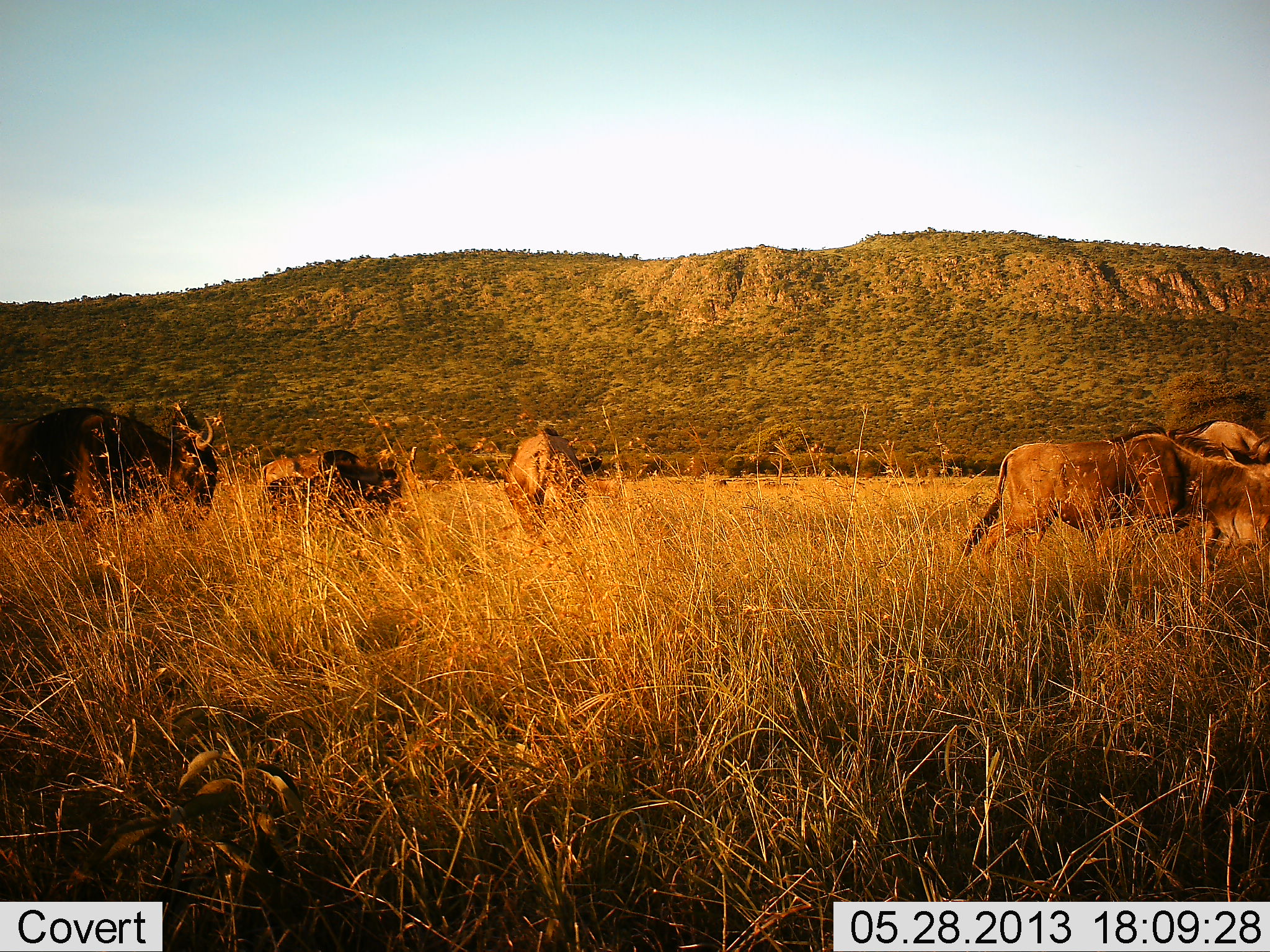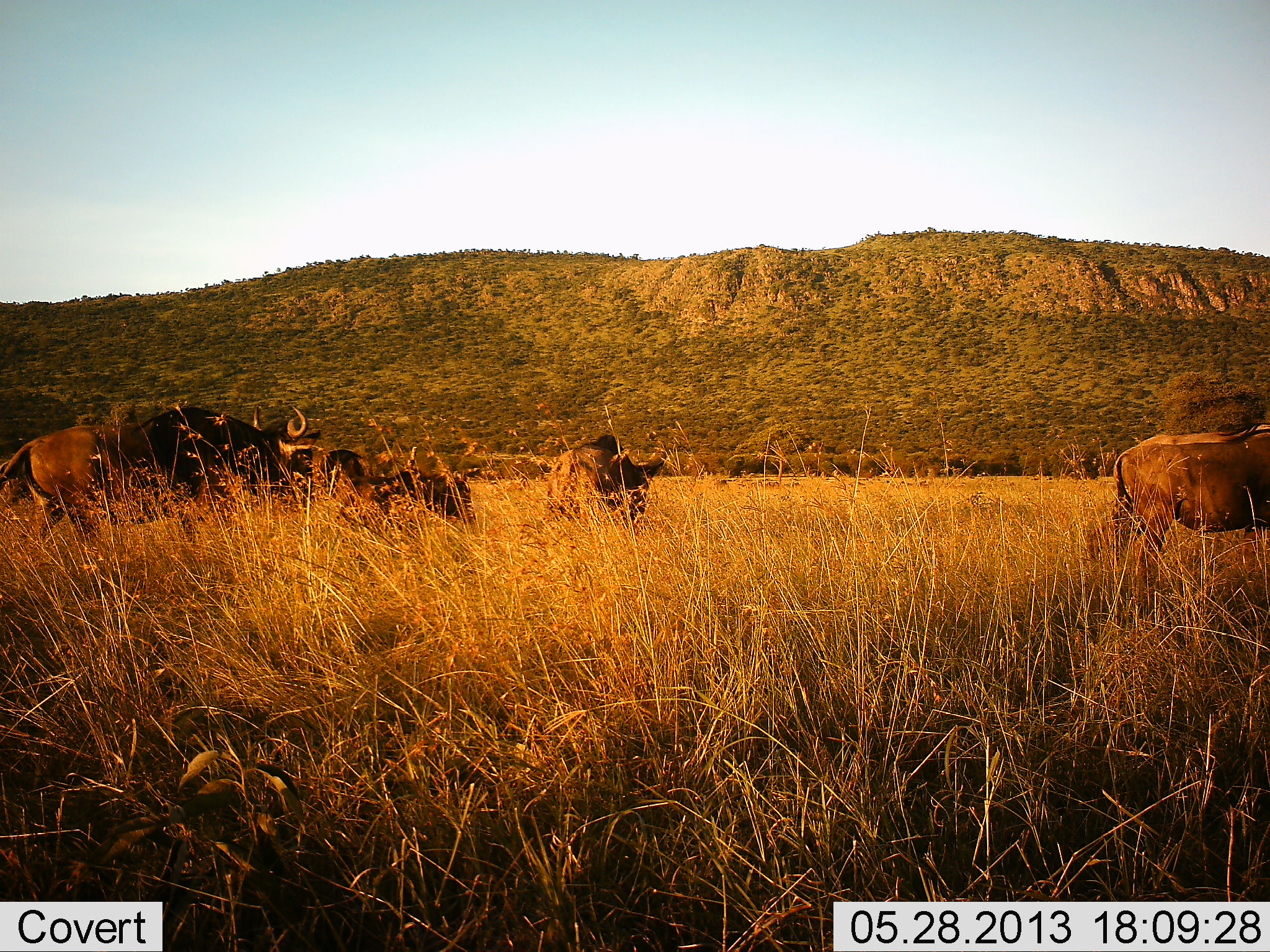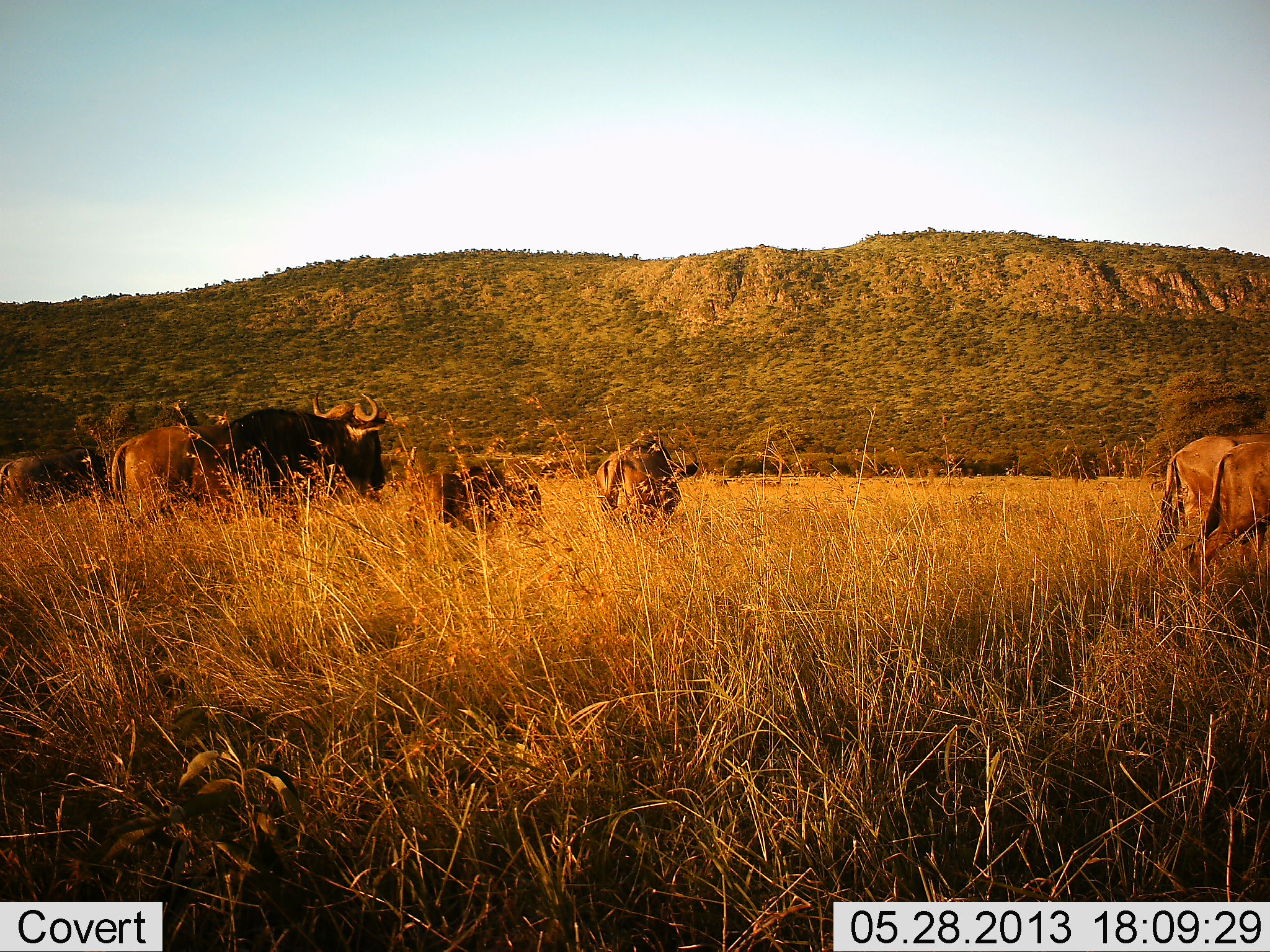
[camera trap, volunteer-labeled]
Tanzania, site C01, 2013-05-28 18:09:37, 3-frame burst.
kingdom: Animalia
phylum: Chordata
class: Mammalia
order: Artiodactyla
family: Bovidae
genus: Connochaetes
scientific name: Connochaetes taurinus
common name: blue wildebeest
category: wildebeest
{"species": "wildebeest (blue wildebeest) (Connochaetes taurinus)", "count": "6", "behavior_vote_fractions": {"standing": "27%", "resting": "0%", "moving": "77%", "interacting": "0%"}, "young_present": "0%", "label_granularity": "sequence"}